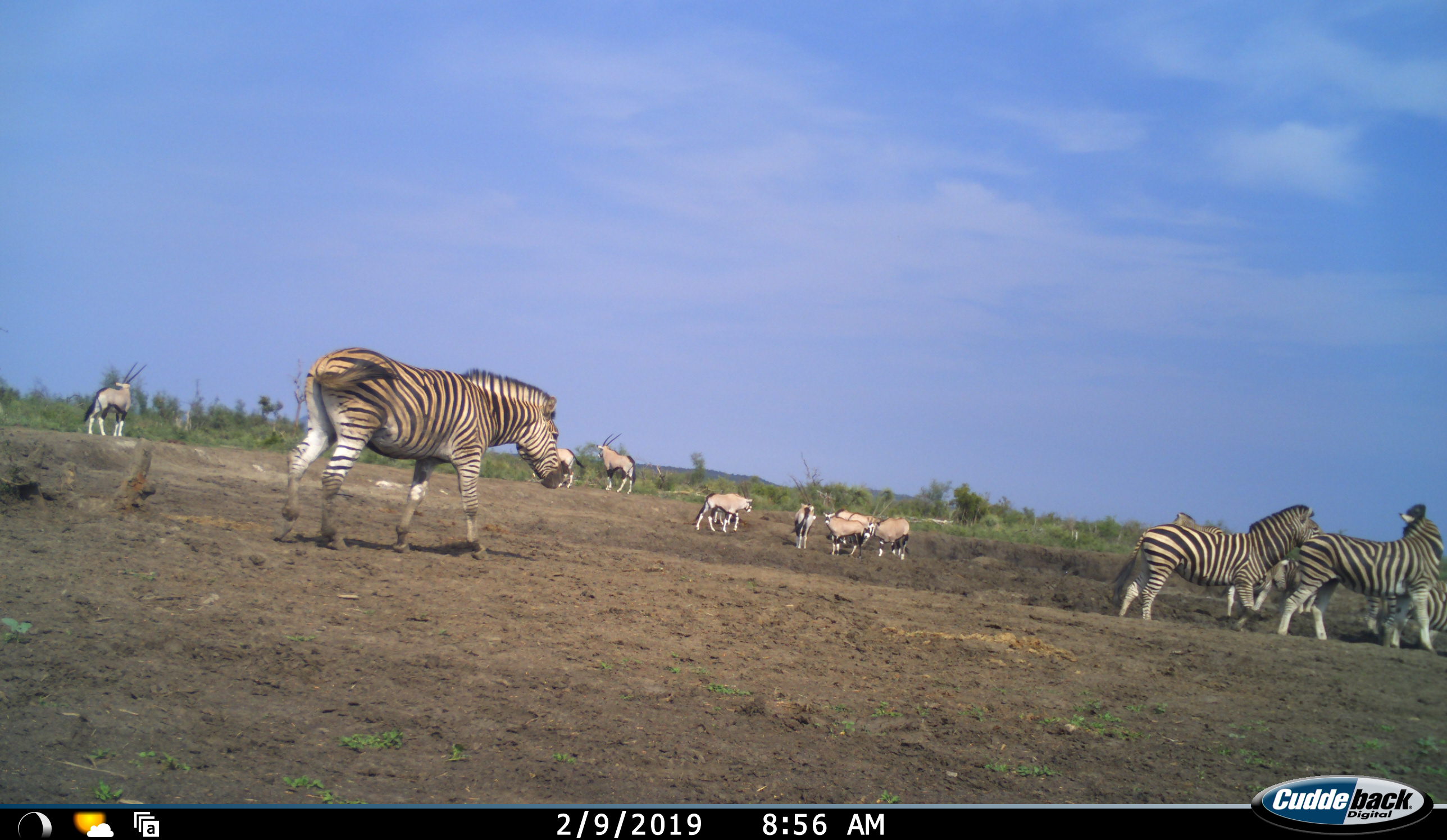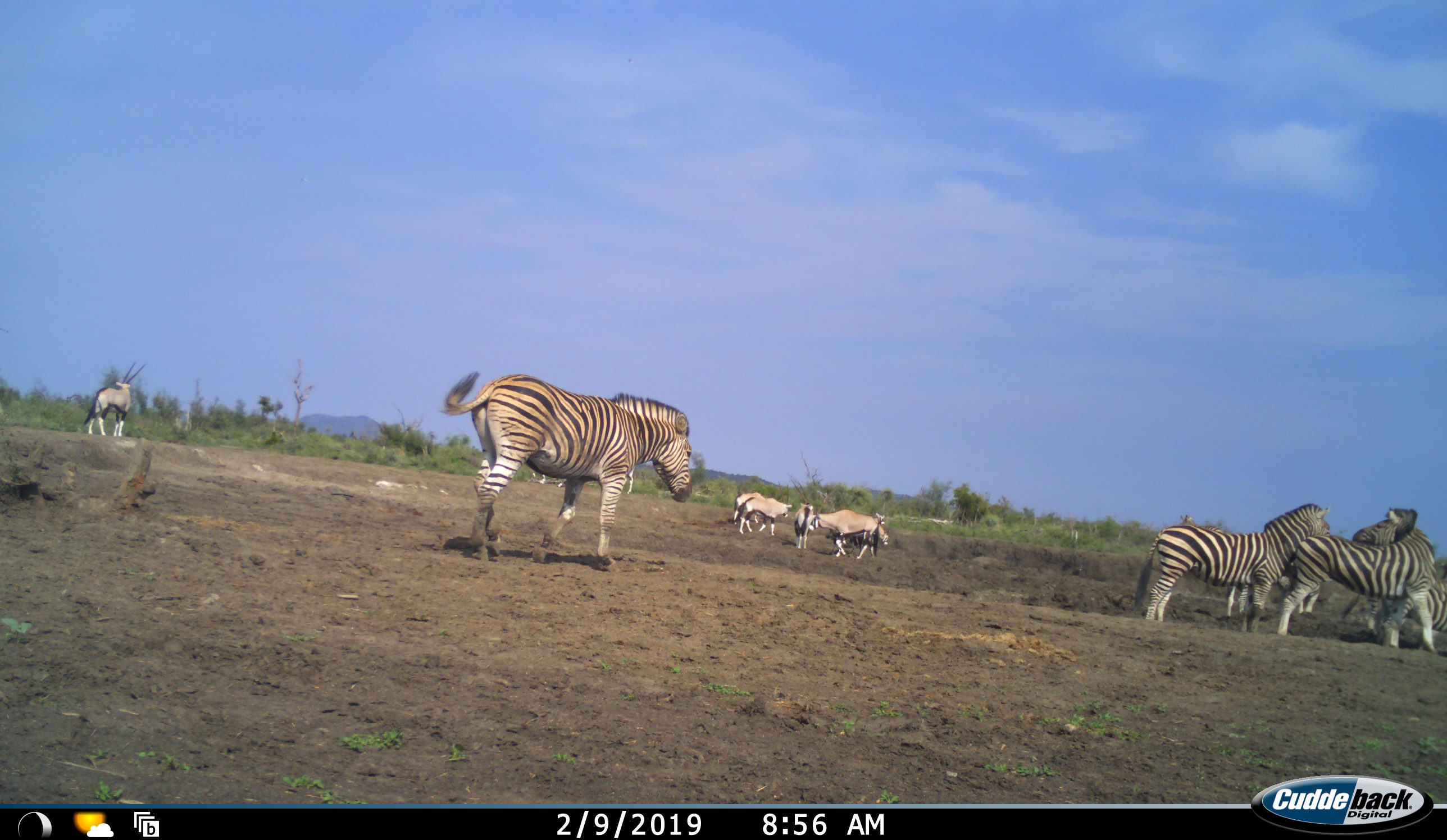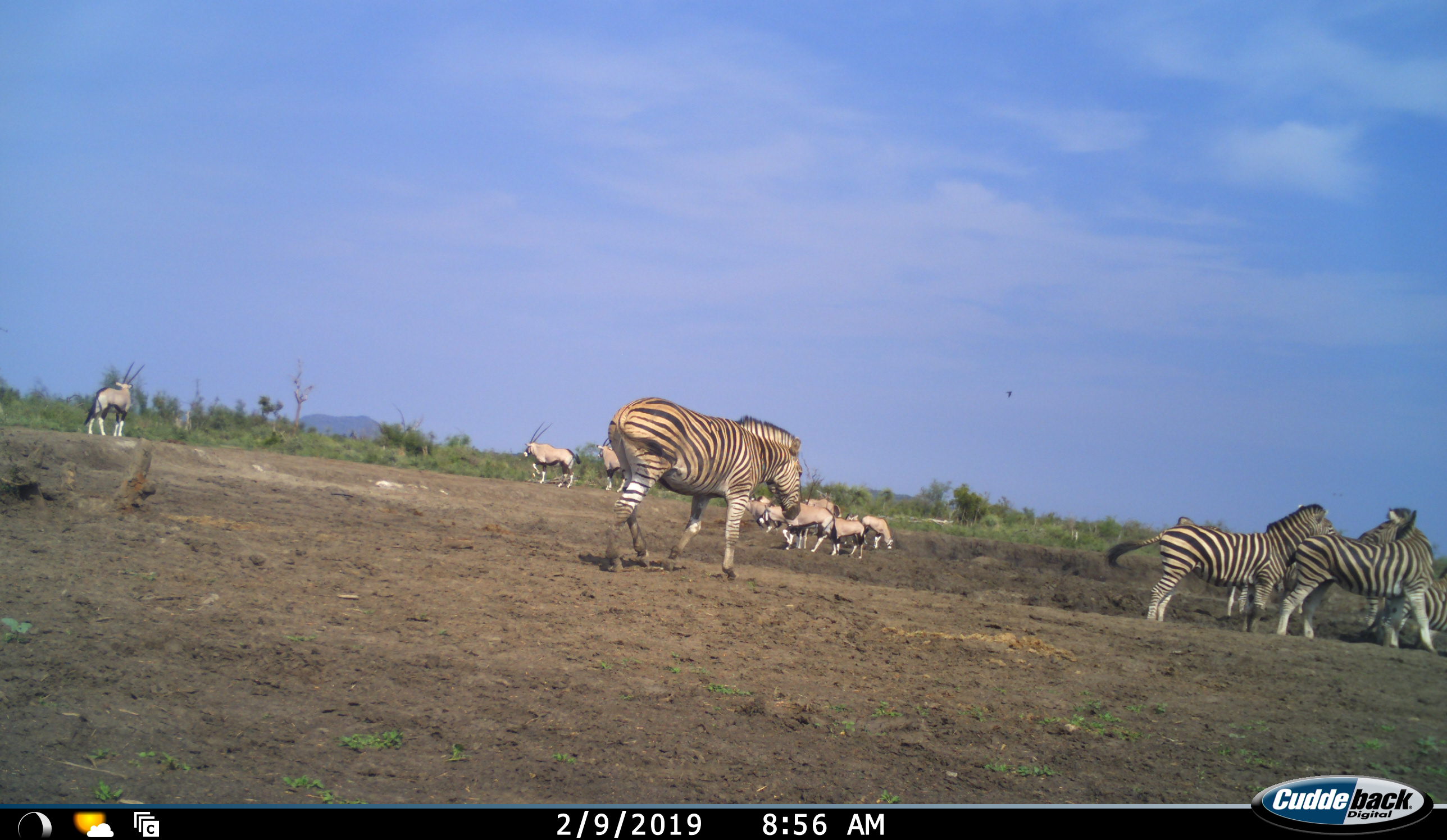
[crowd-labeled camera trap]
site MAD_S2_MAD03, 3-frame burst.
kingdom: Animalia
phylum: Chordata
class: Mammalia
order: Artiodactyla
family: Bovidae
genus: Oryx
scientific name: Oryx gazella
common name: gemsbok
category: oryx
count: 9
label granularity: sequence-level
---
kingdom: Animalia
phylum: Chordata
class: Mammalia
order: Perissodactyla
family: Equidae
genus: Equus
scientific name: Equus quagga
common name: plains zebra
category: zebraplains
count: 5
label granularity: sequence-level